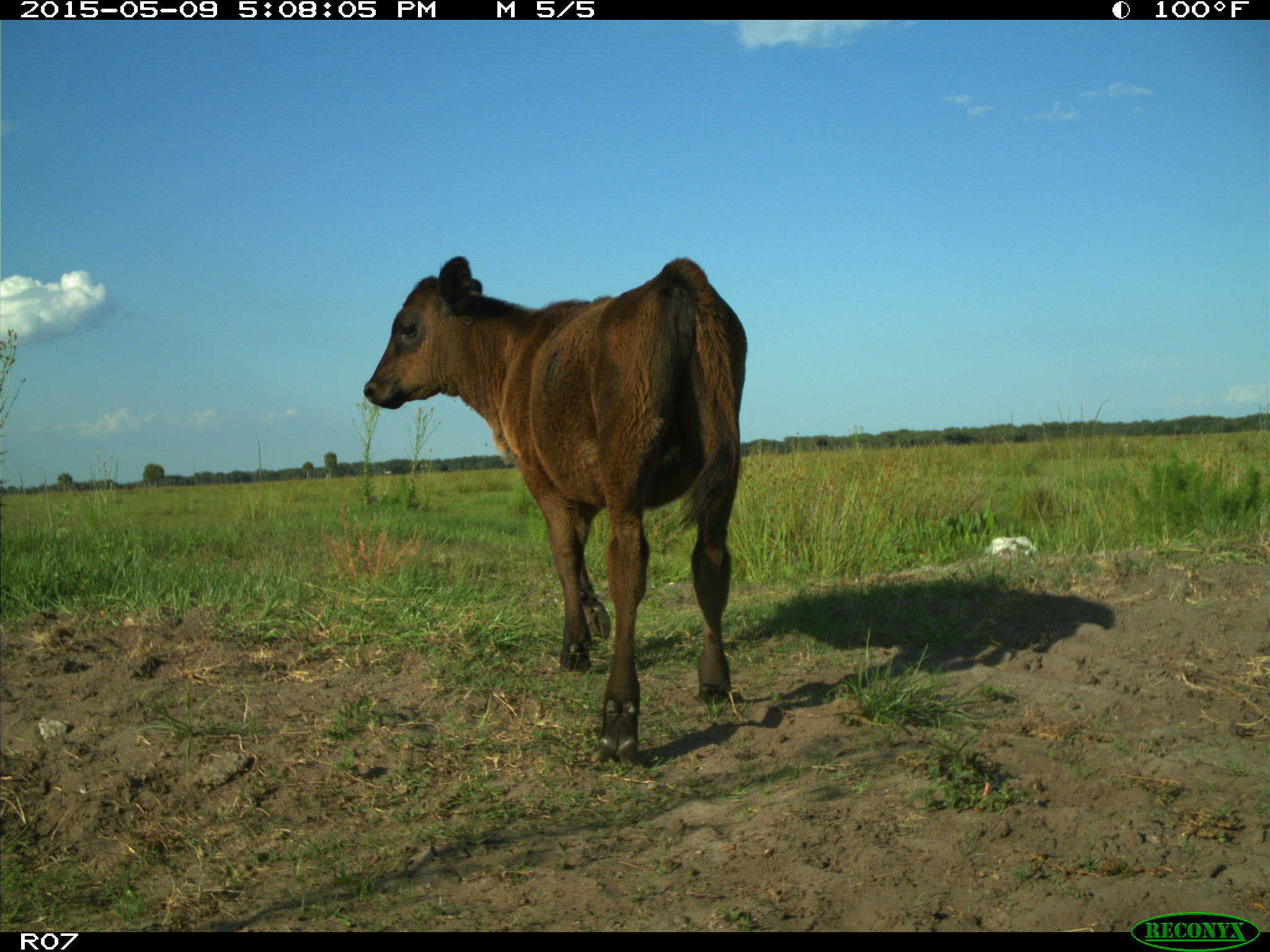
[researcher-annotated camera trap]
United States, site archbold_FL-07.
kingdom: Animalia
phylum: Chordata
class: Mammalia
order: Artiodactyla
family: Bovidae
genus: Bos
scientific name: Bos taurus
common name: domestic cow